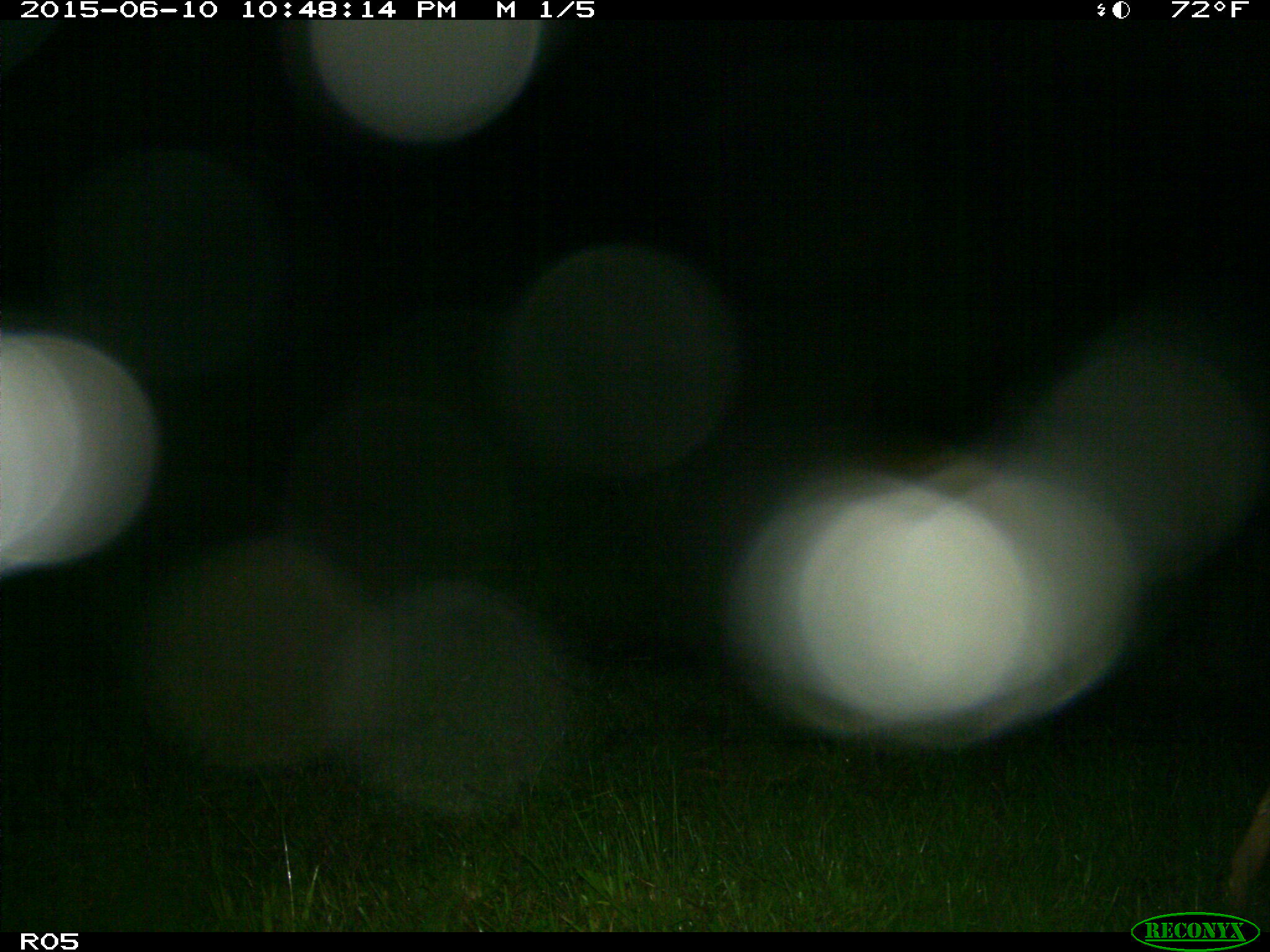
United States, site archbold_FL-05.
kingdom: Animalia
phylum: Chordata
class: Mammalia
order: Artiodactyla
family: Cervidae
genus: Odocoileus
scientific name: Odocoileus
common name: deer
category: unidentified deer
Unidentified deer (deer) (Odocoileus).